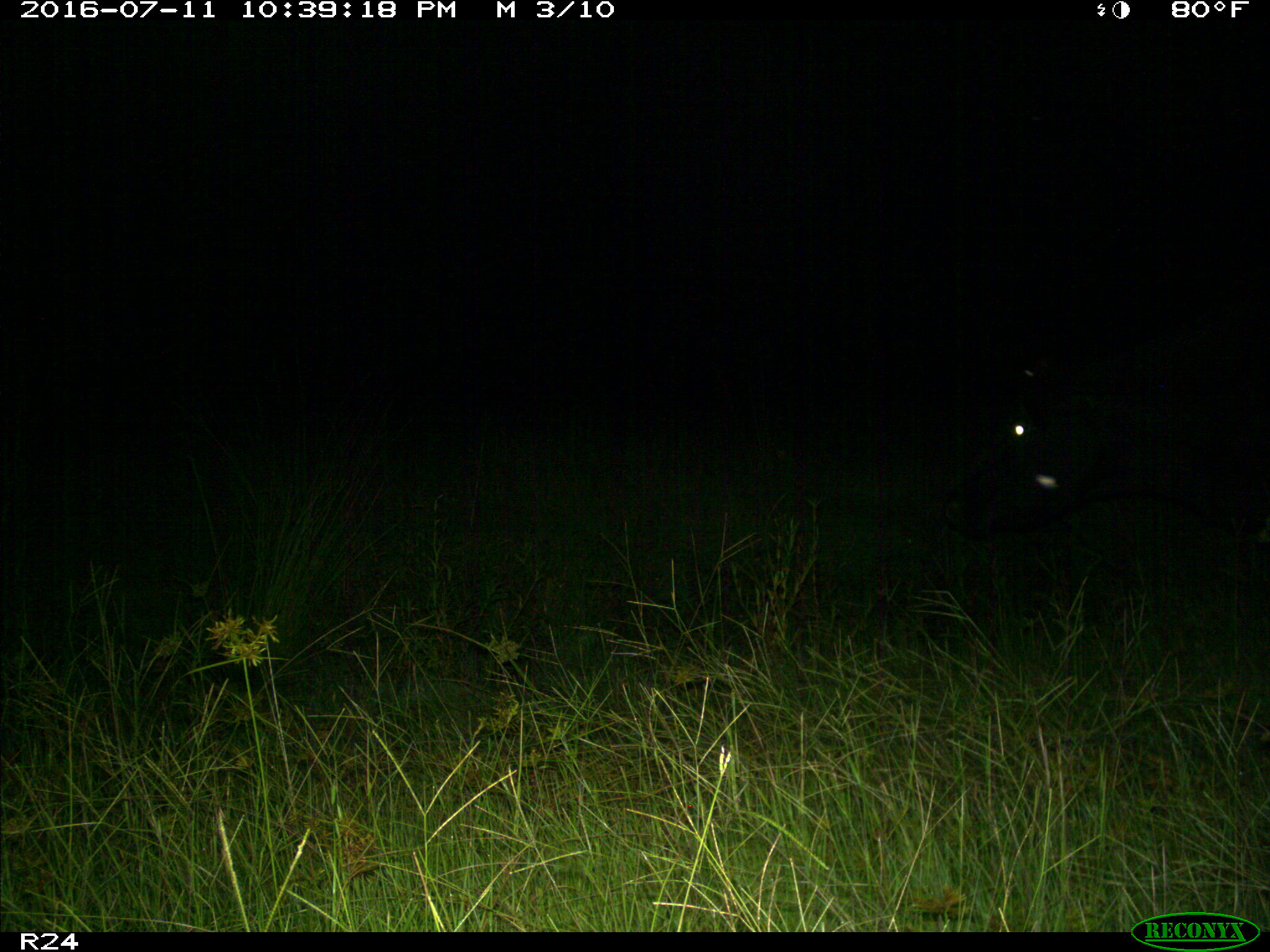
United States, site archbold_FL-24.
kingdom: Animalia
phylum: Chordata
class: Mammalia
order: Artiodactyla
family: Bovidae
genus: Bos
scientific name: Bos taurus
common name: domestic cow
Bos taurus (domestic cow).